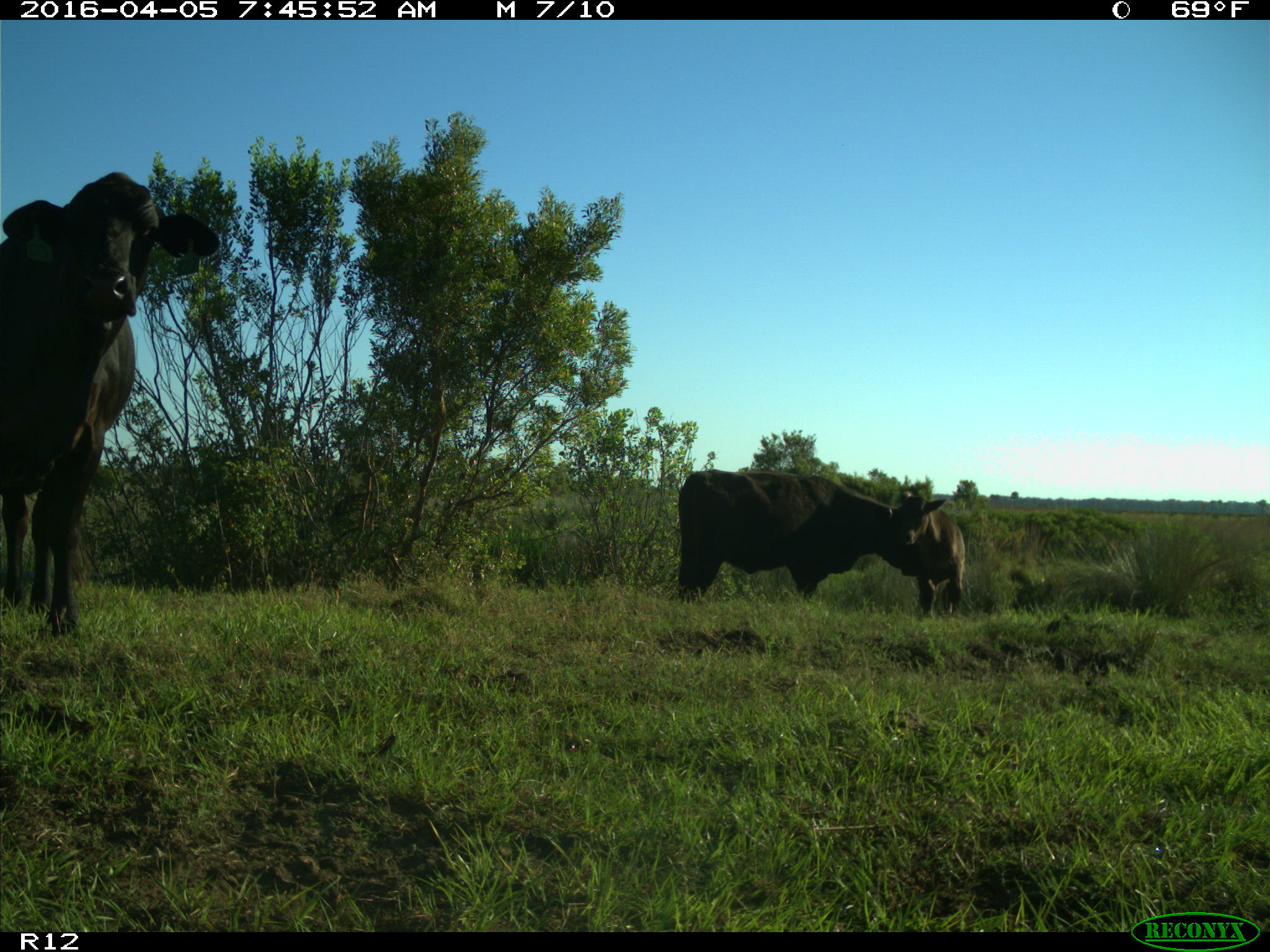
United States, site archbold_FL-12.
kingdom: Animalia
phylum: Chordata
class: Mammalia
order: Artiodactyla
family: Bovidae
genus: Bos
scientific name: Bos taurus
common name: domestic cow